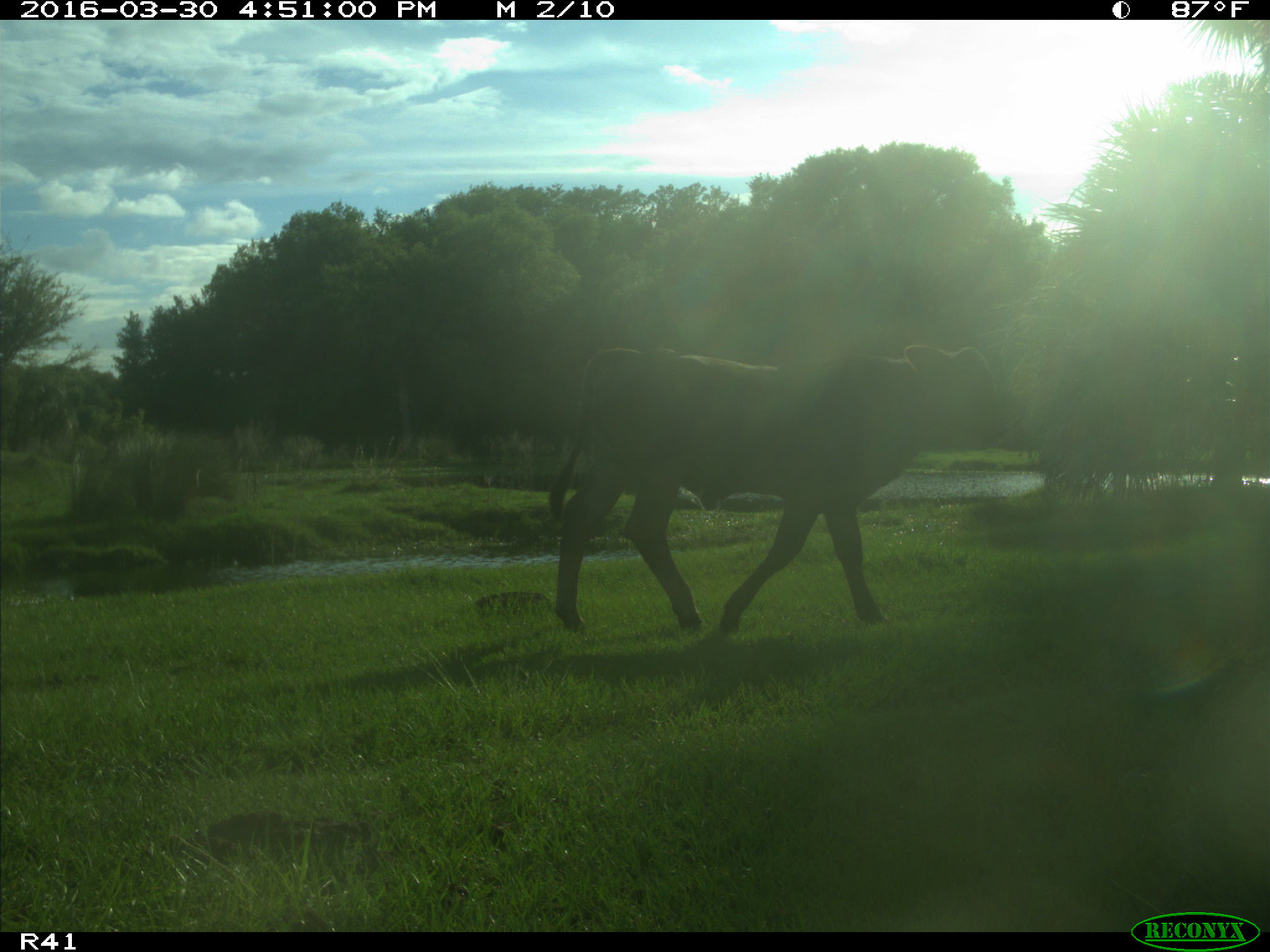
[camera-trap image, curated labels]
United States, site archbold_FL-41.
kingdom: Animalia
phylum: Chordata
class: Mammalia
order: Artiodactyla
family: Bovidae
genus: Bos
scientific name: Bos taurus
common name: domestic cow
Bos taurus (domestic cow).